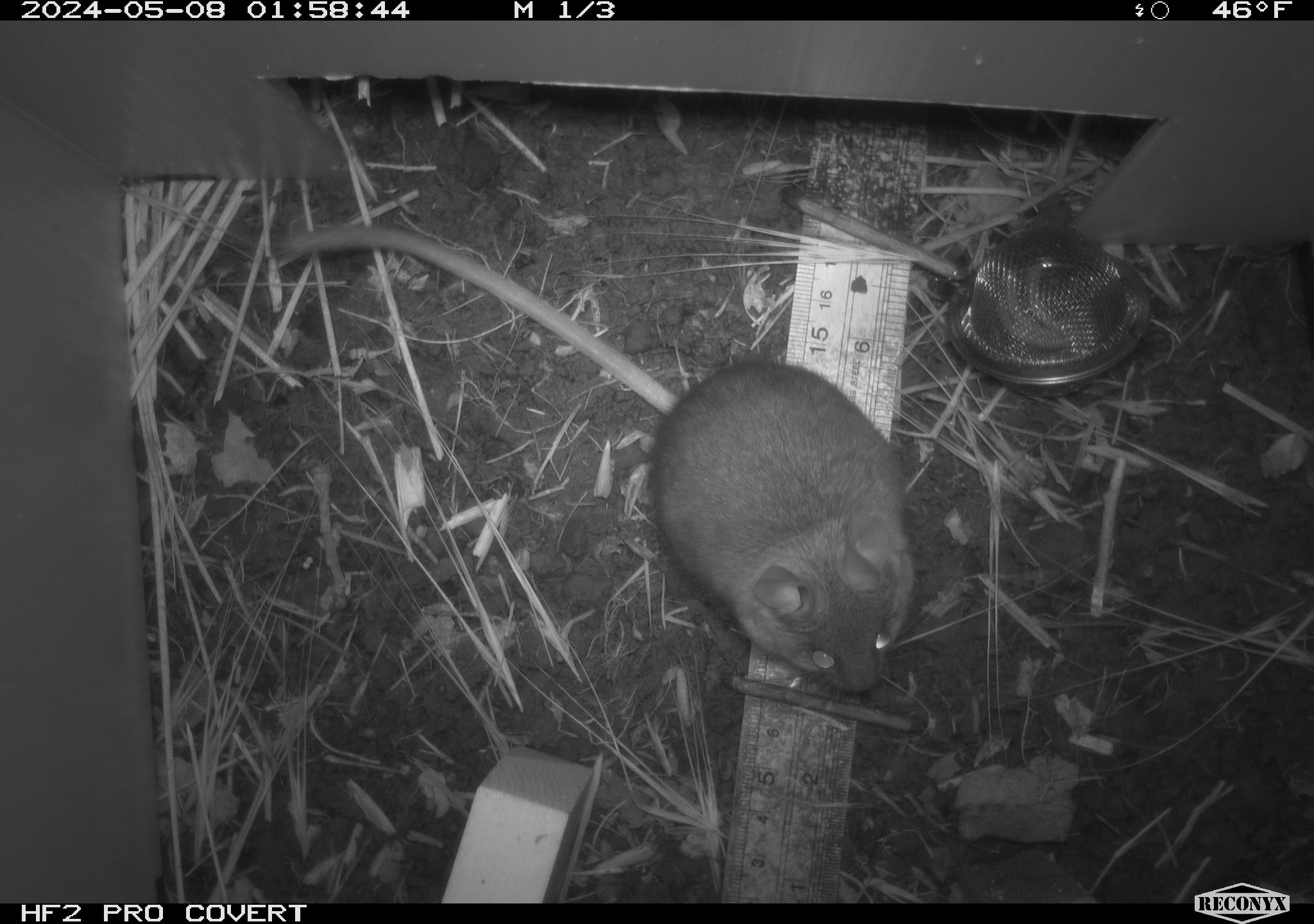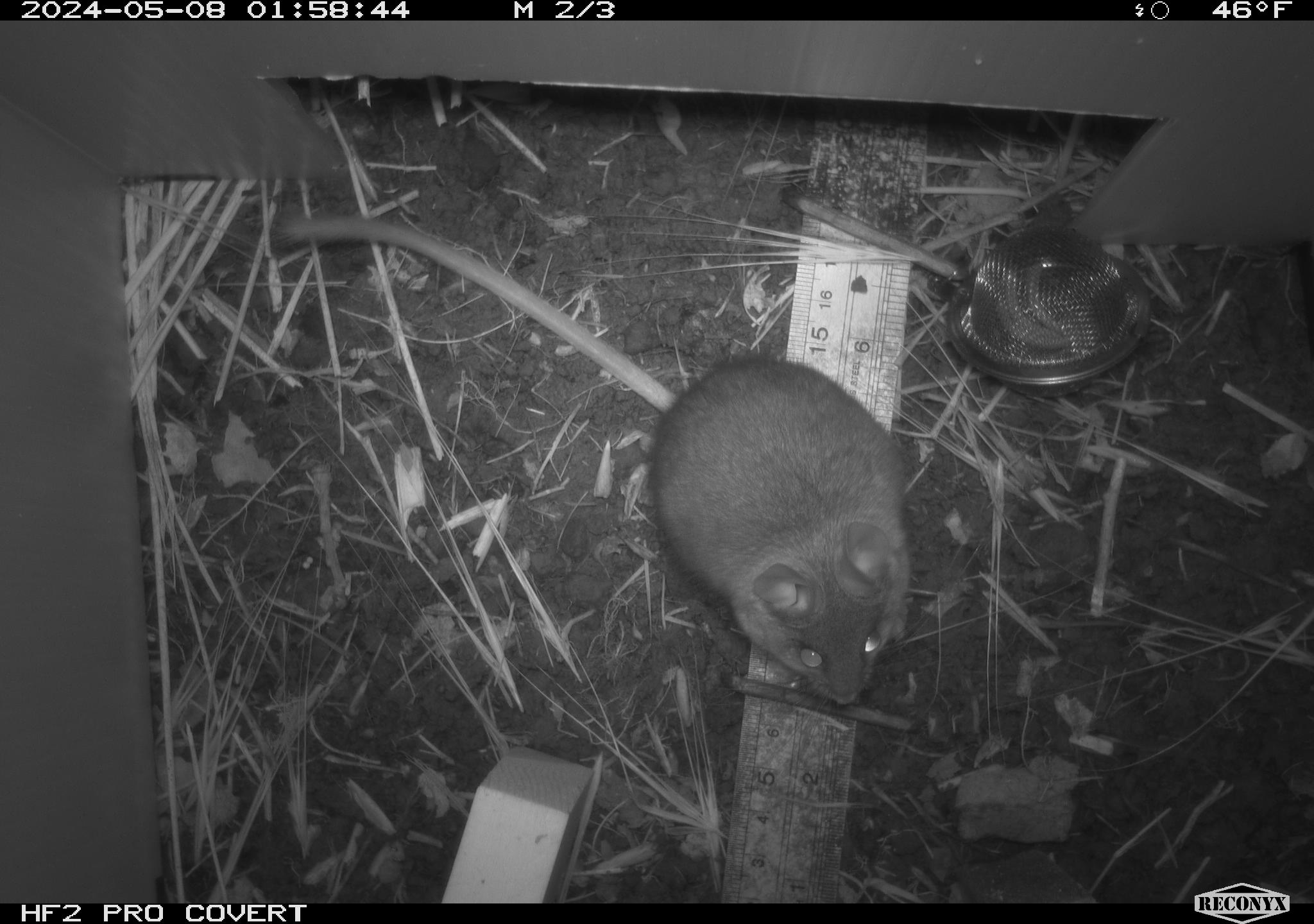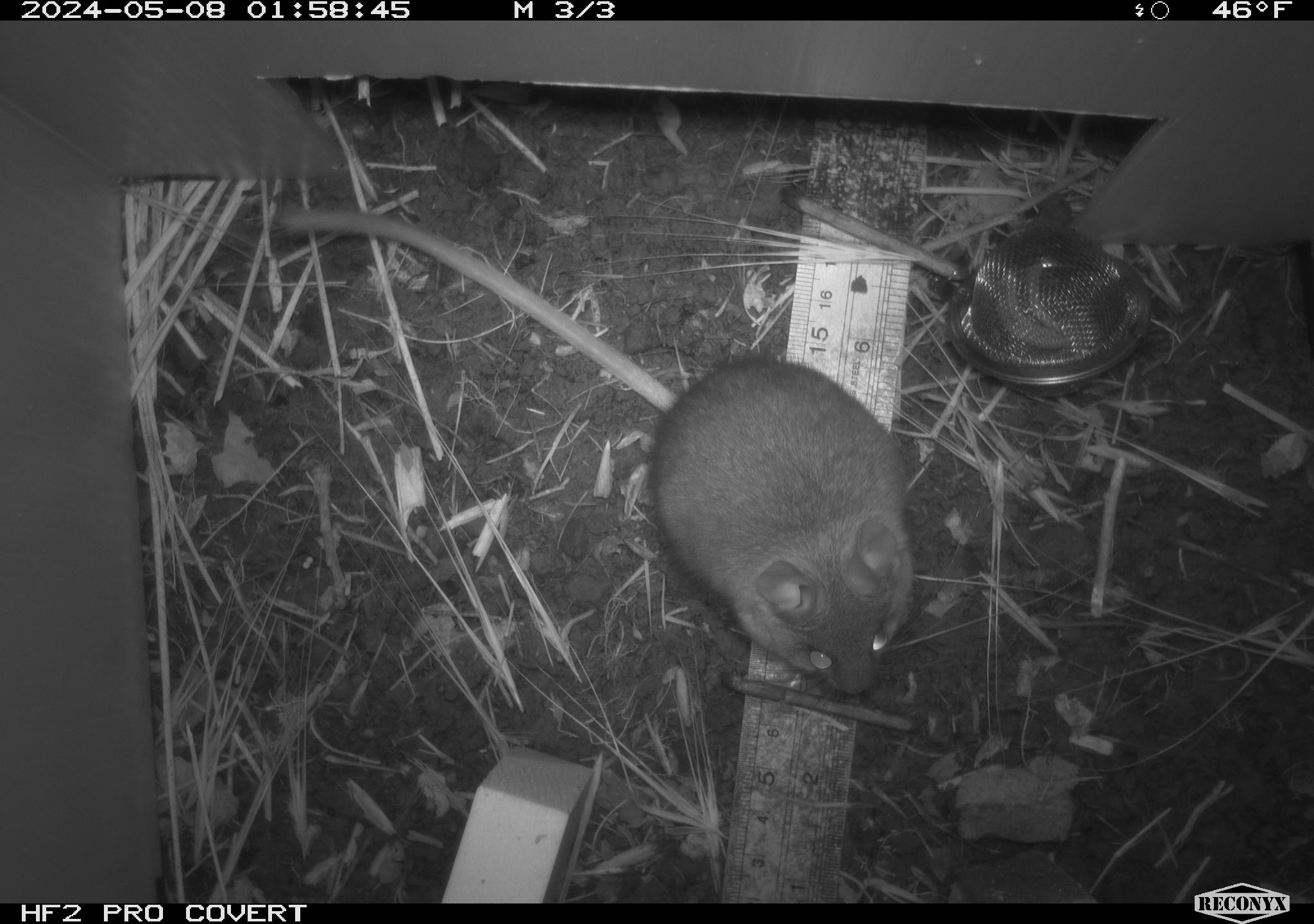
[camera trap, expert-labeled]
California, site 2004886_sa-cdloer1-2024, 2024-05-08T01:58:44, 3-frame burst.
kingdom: Animalia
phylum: Chordata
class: Mammalia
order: Rodentia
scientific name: Rodentia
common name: woodrat or rat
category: woodrat or rat species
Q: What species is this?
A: Woodrat or rat species (woodrat or rat) (Rodentia).